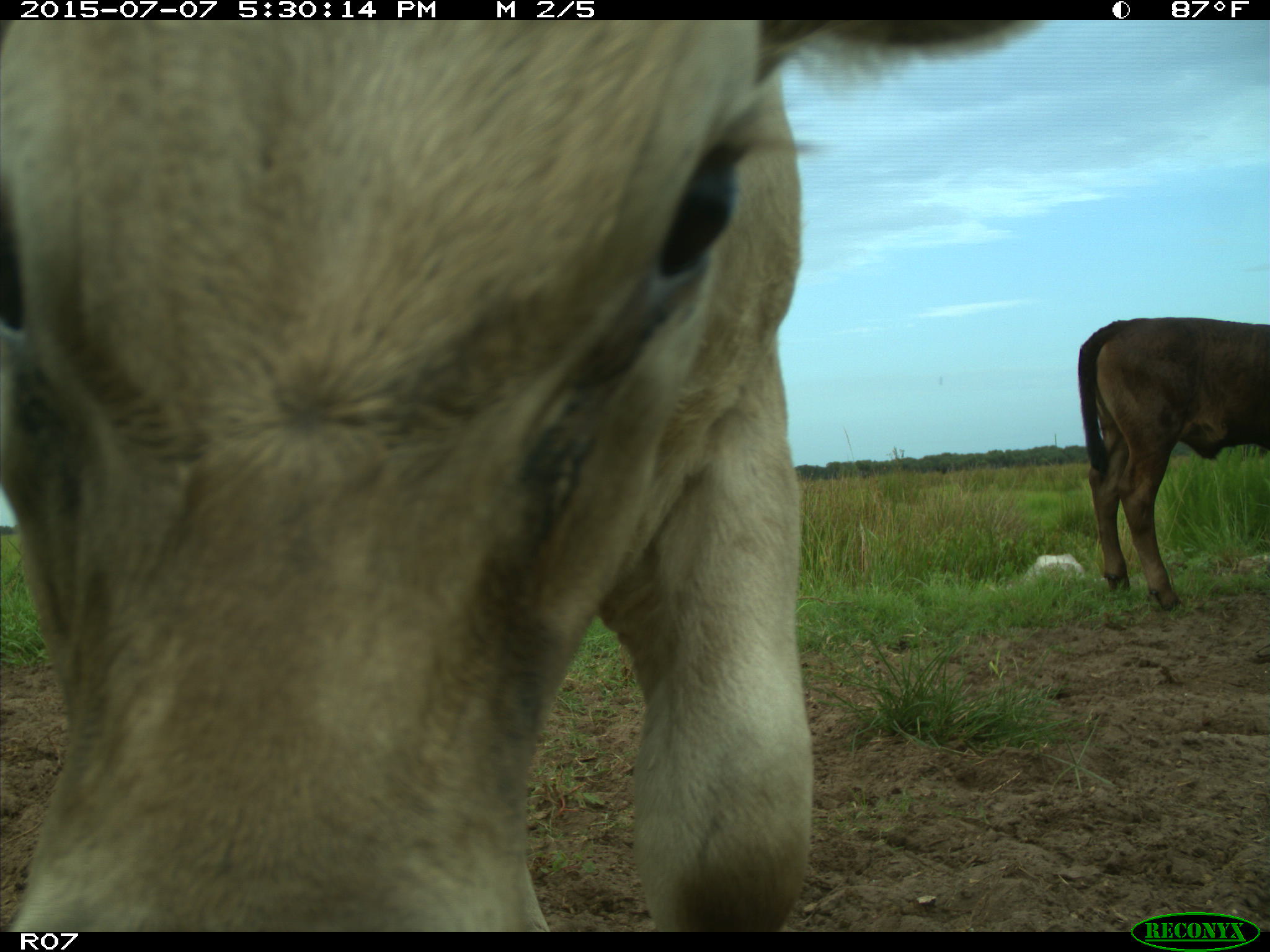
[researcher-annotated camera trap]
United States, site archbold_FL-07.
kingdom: Animalia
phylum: Chordata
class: Mammalia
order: Artiodactyla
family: Bovidae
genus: Bos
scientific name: Bos taurus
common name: domestic cow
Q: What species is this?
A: Bos taurus (domestic cow).